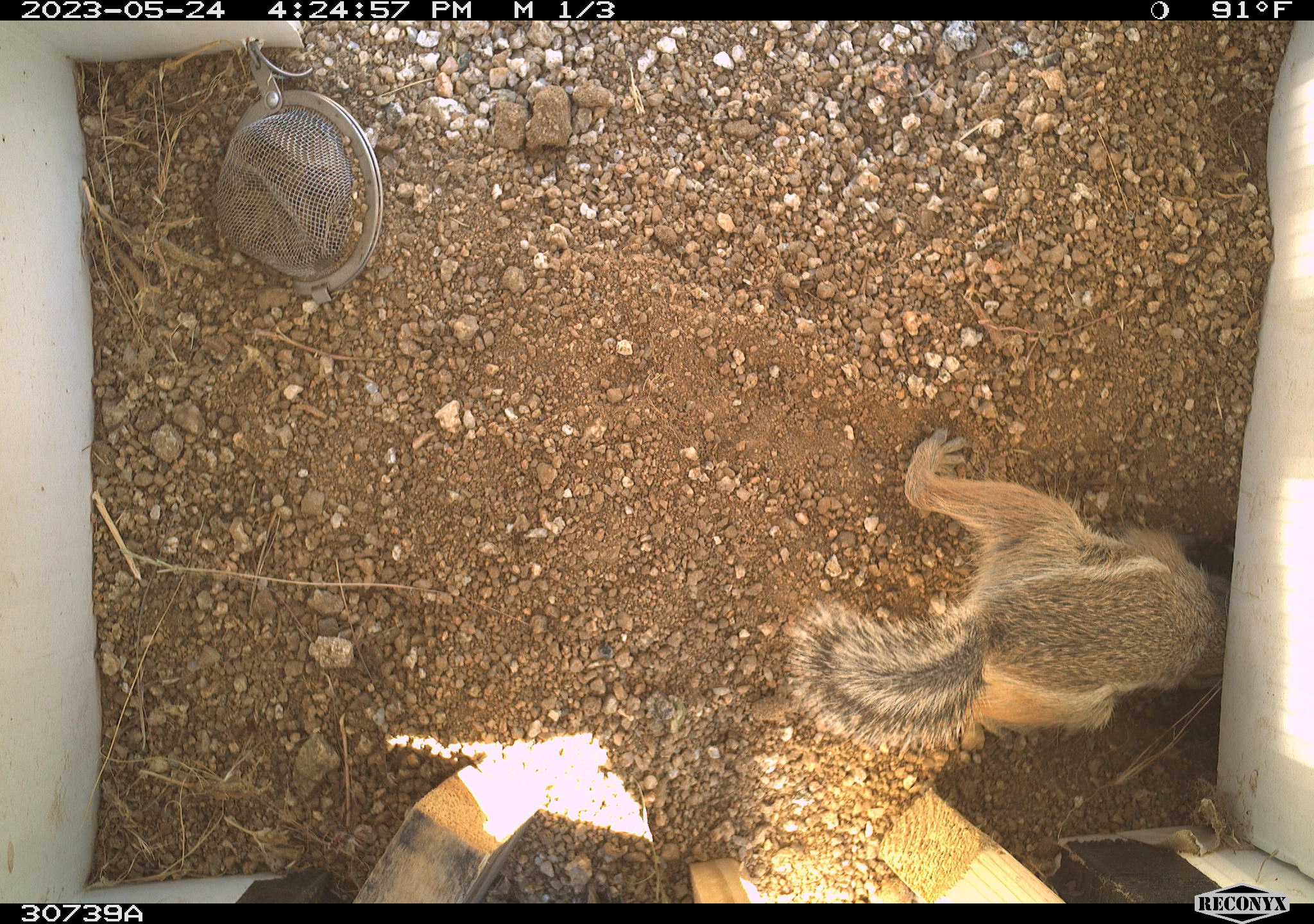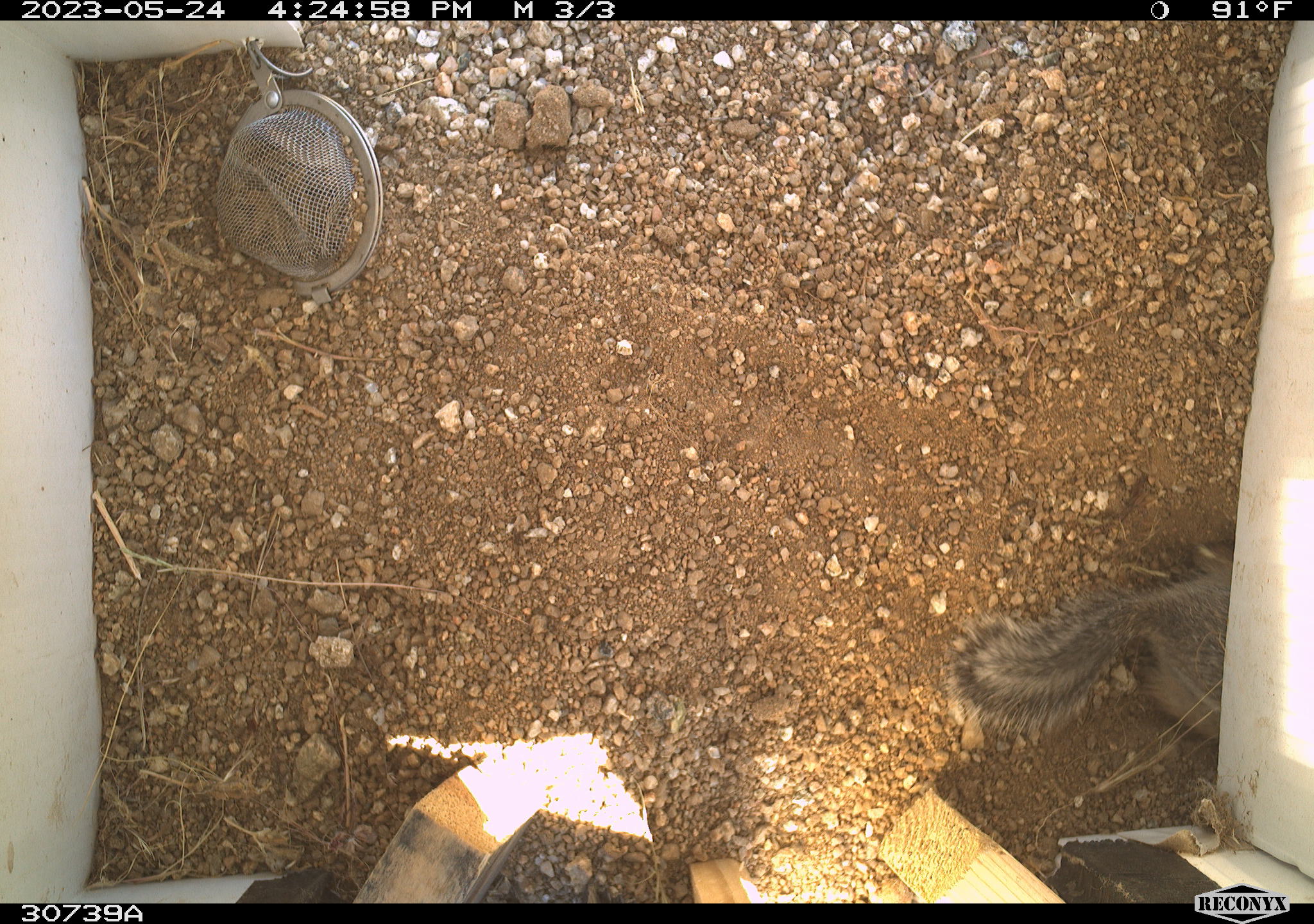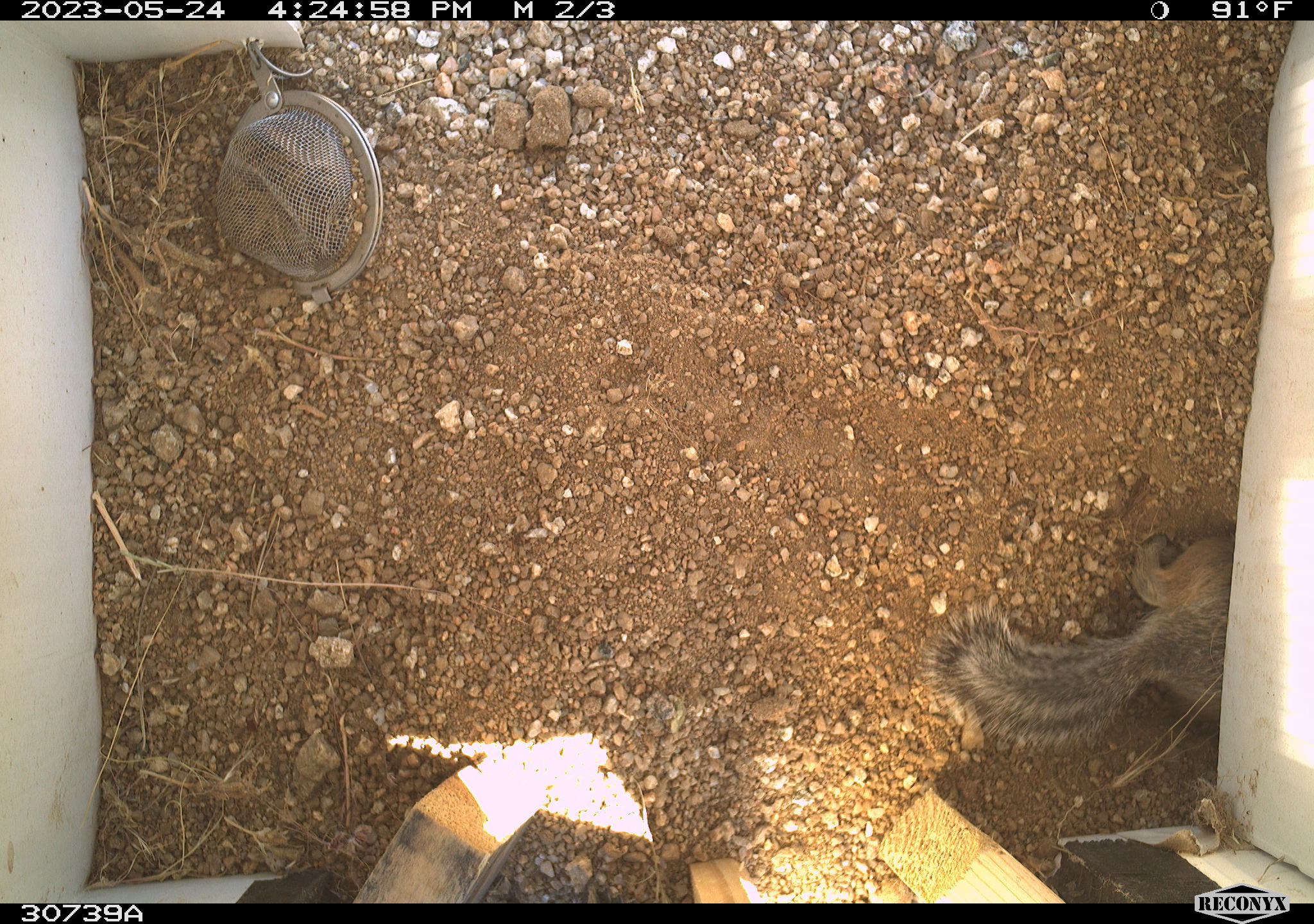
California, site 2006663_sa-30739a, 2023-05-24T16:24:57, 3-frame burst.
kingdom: Animalia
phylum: Chordata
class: Mammalia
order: Rodentia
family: Sciuridae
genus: Ammospermophilus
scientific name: Ammospermophilus leucurus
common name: white-tailed antelope squirrel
White-tailed antelope squirrel (Ammospermophilus leucurus).